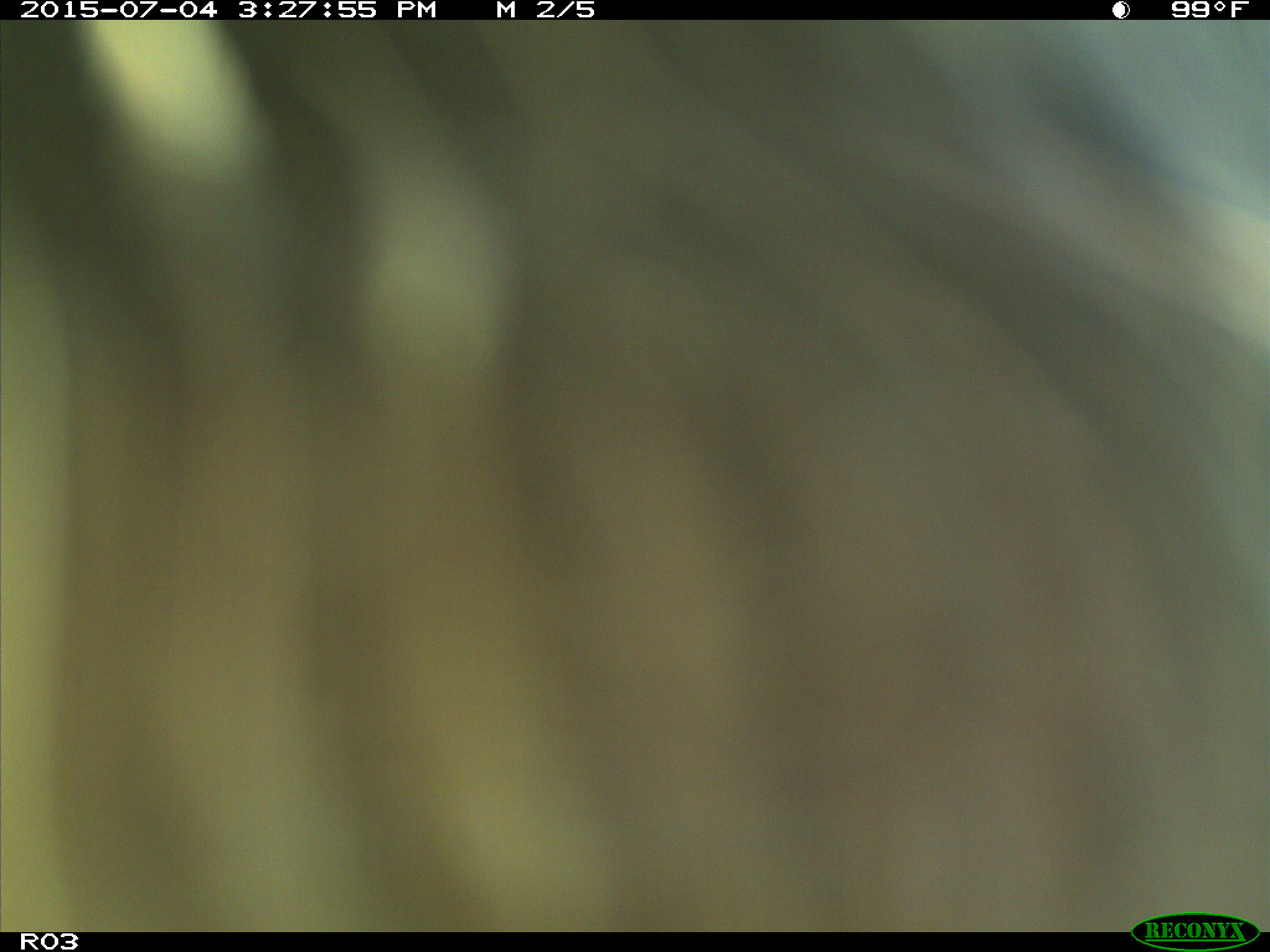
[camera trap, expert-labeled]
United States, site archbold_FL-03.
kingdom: Animalia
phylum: Chordata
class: Mammalia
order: Artiodactyla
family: Bovidae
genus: Bos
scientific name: Bos taurus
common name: domestic cow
Bos taurus (domestic cow).